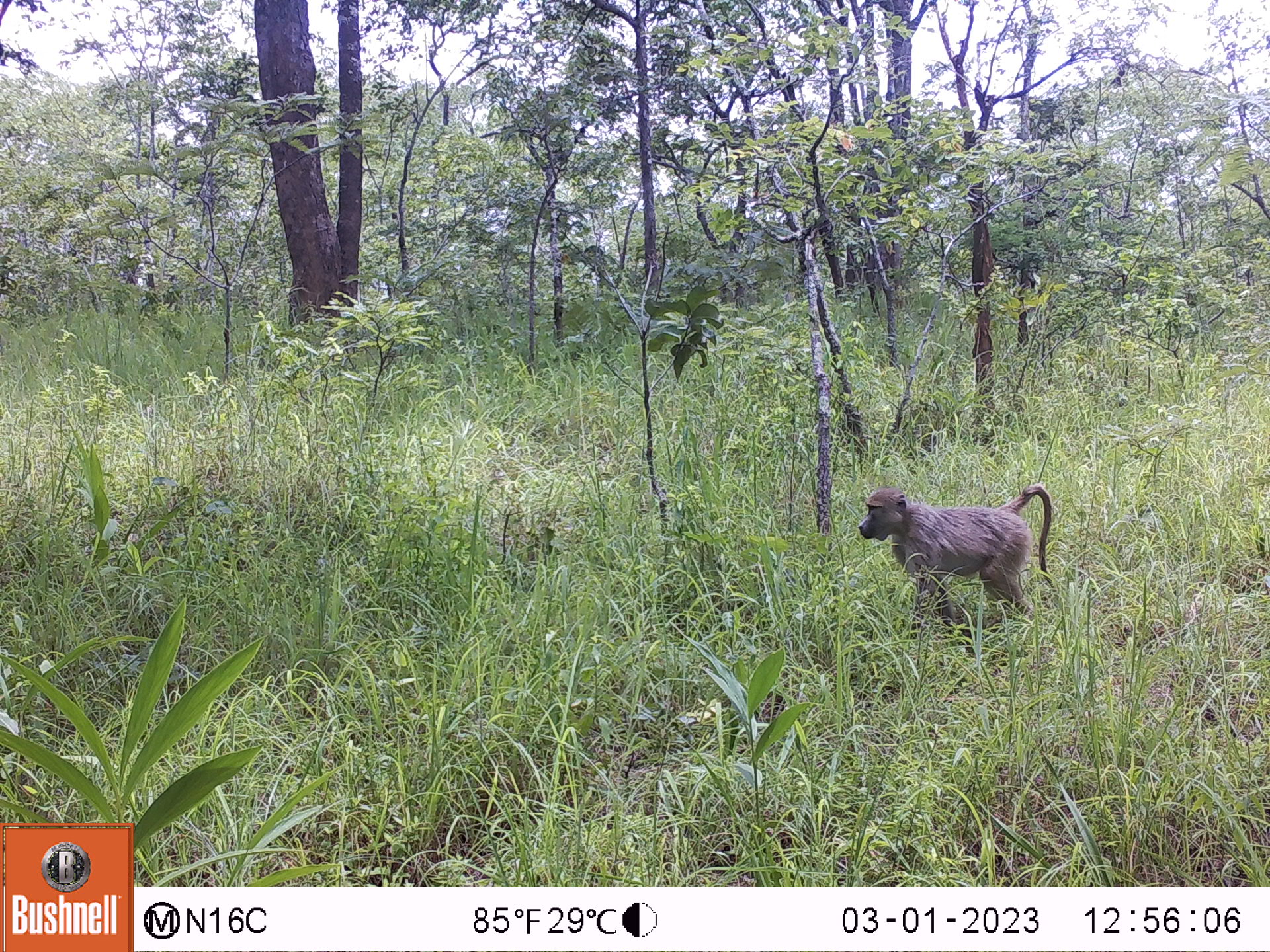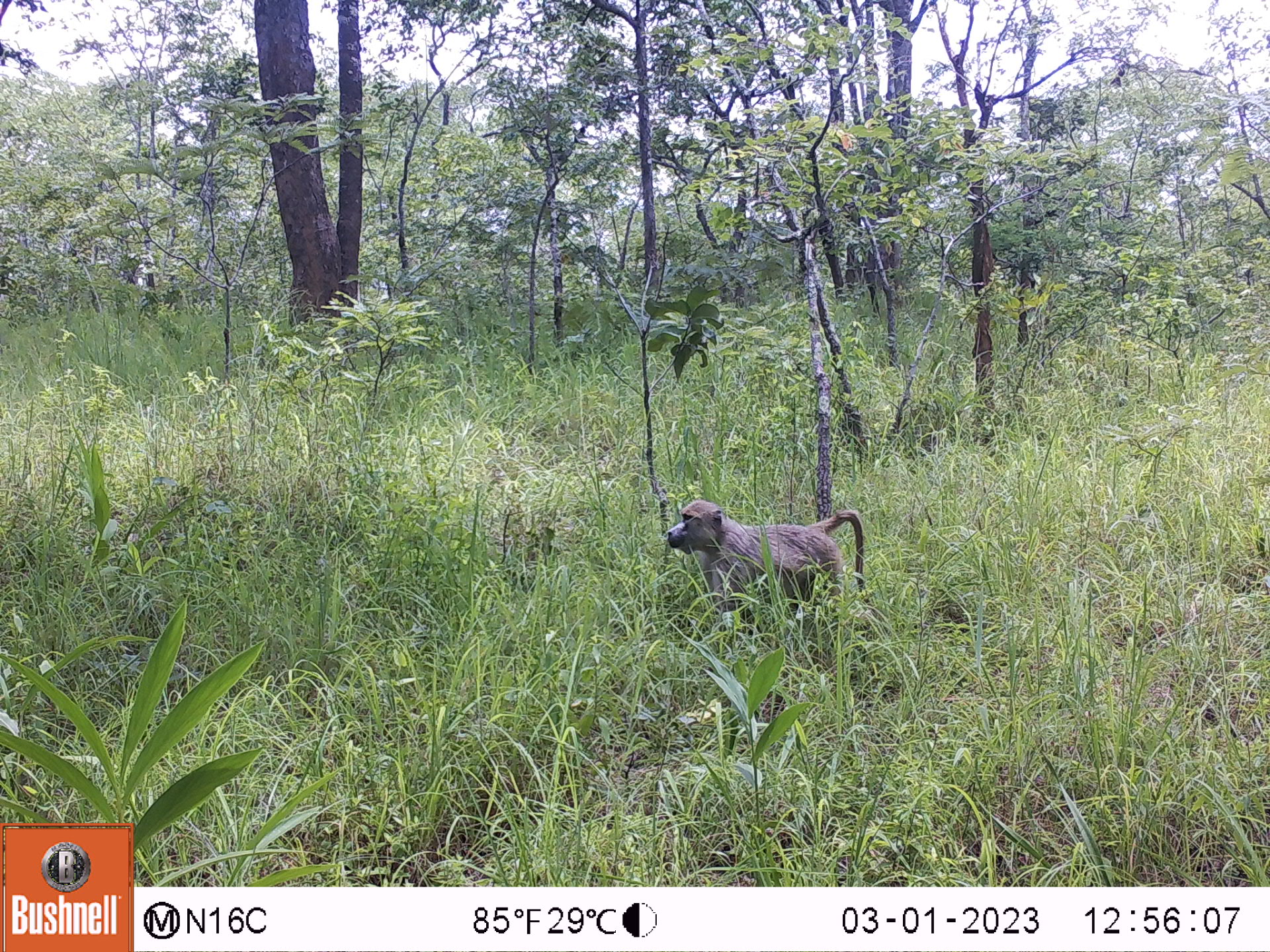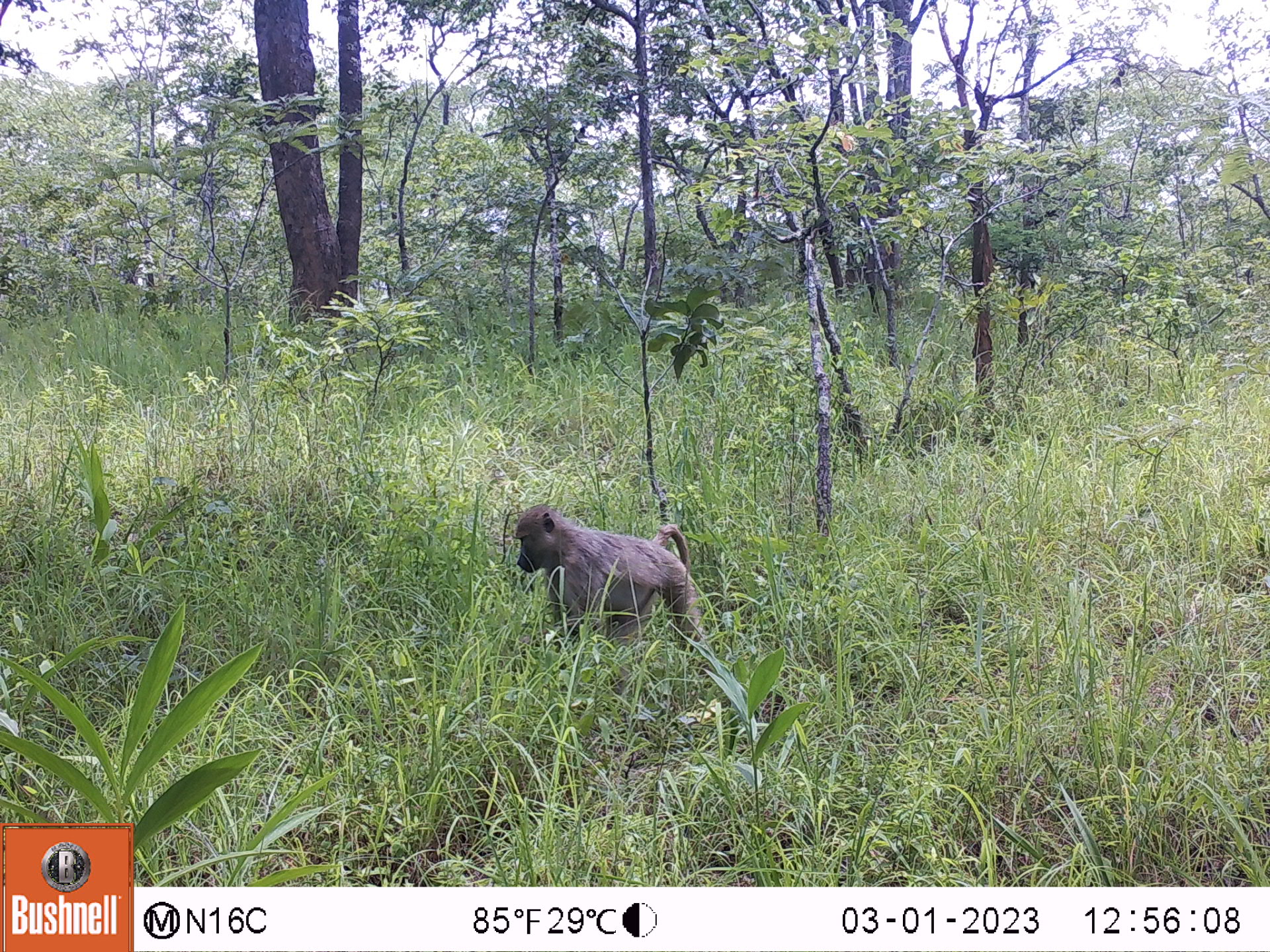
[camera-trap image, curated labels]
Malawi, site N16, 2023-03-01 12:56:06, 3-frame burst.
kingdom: Animalia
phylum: Chordata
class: Mammalia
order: Primates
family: Cercopithecidae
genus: Papio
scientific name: Papio cynocephalus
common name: yellow baboon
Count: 1.